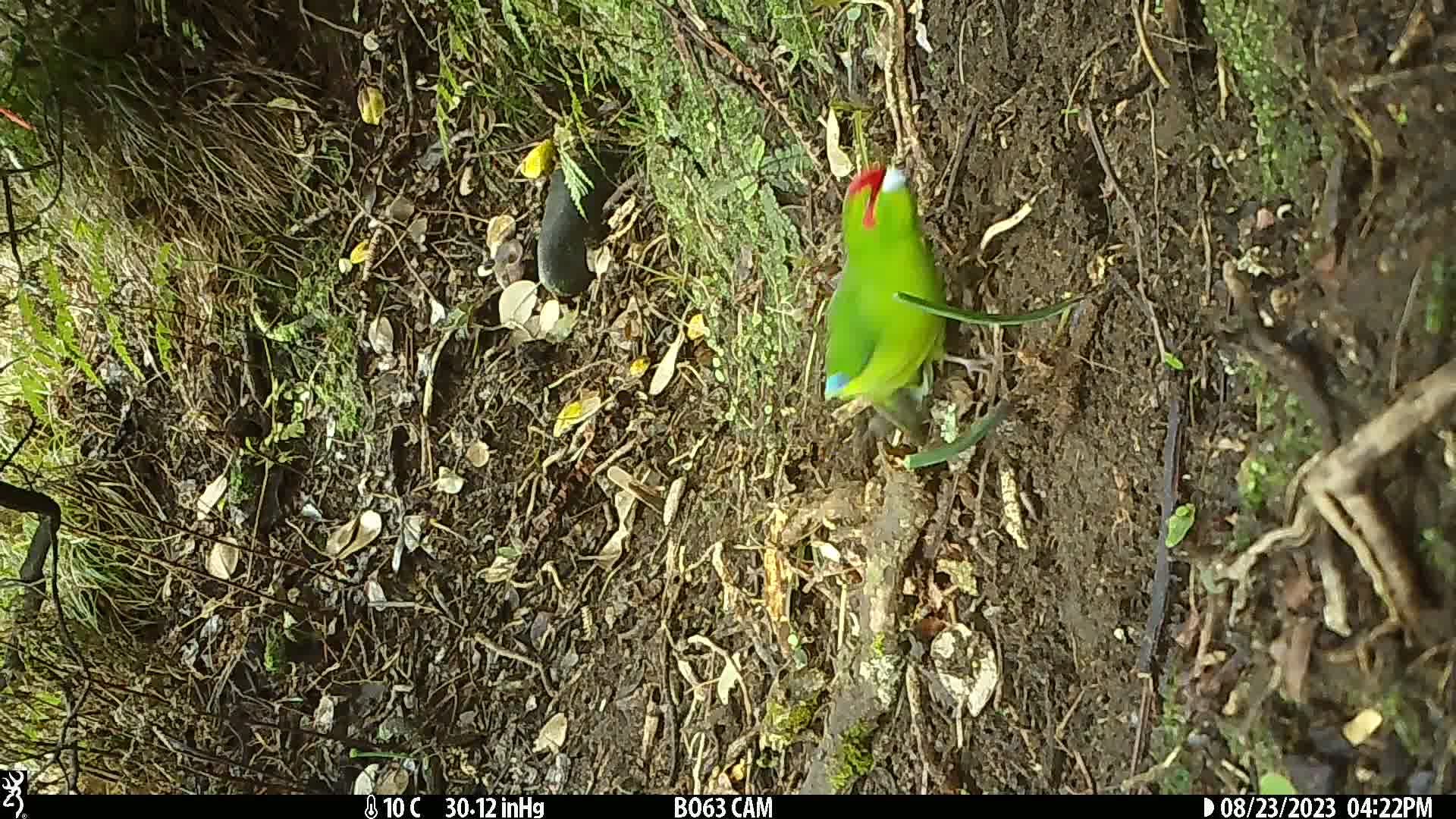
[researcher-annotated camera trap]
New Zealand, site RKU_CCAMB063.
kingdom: Animalia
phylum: Chordata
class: Aves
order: Psittaciformes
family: Psittaculidae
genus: Cyanoramphus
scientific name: Cyanoramphus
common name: parakeet